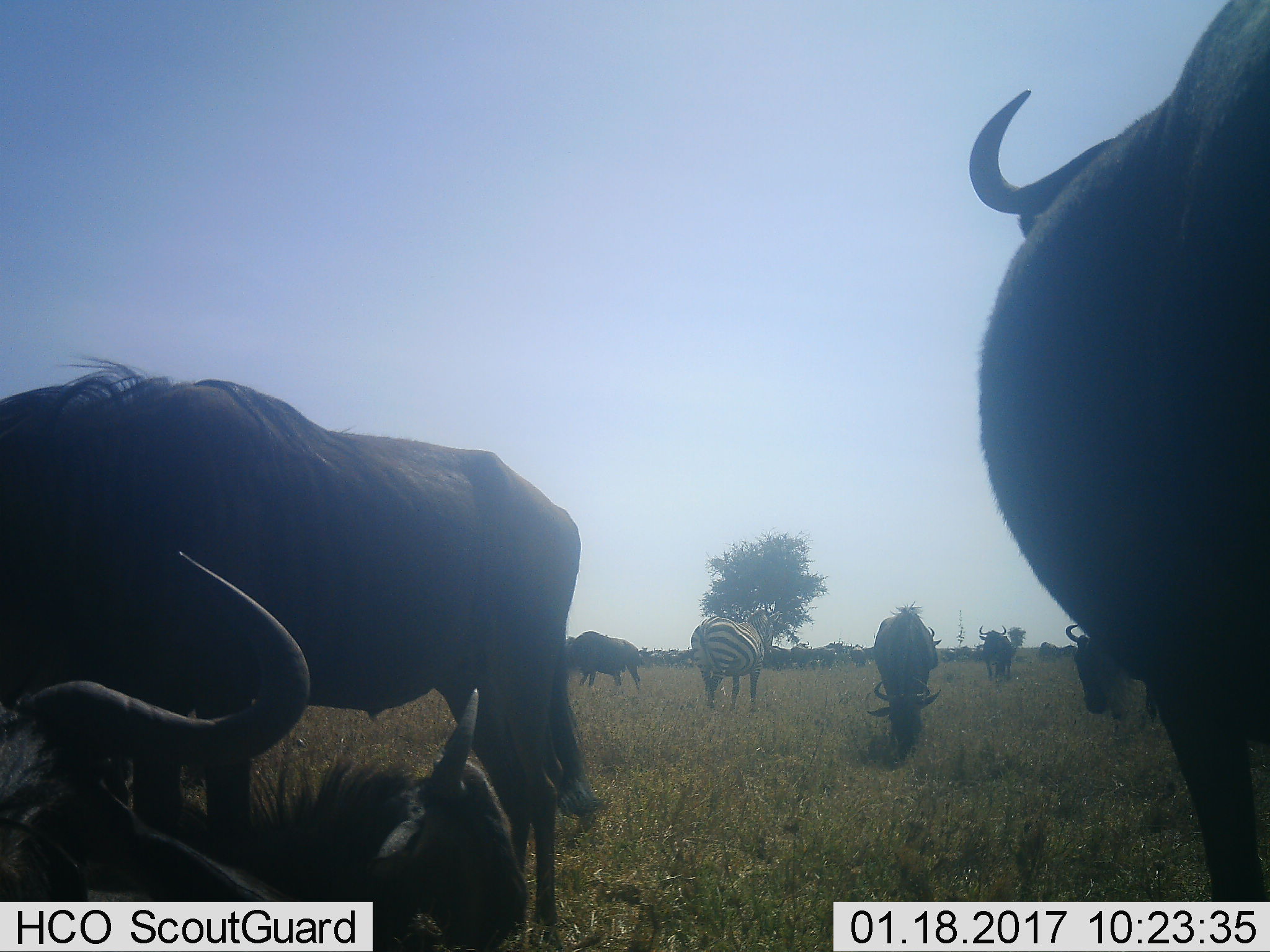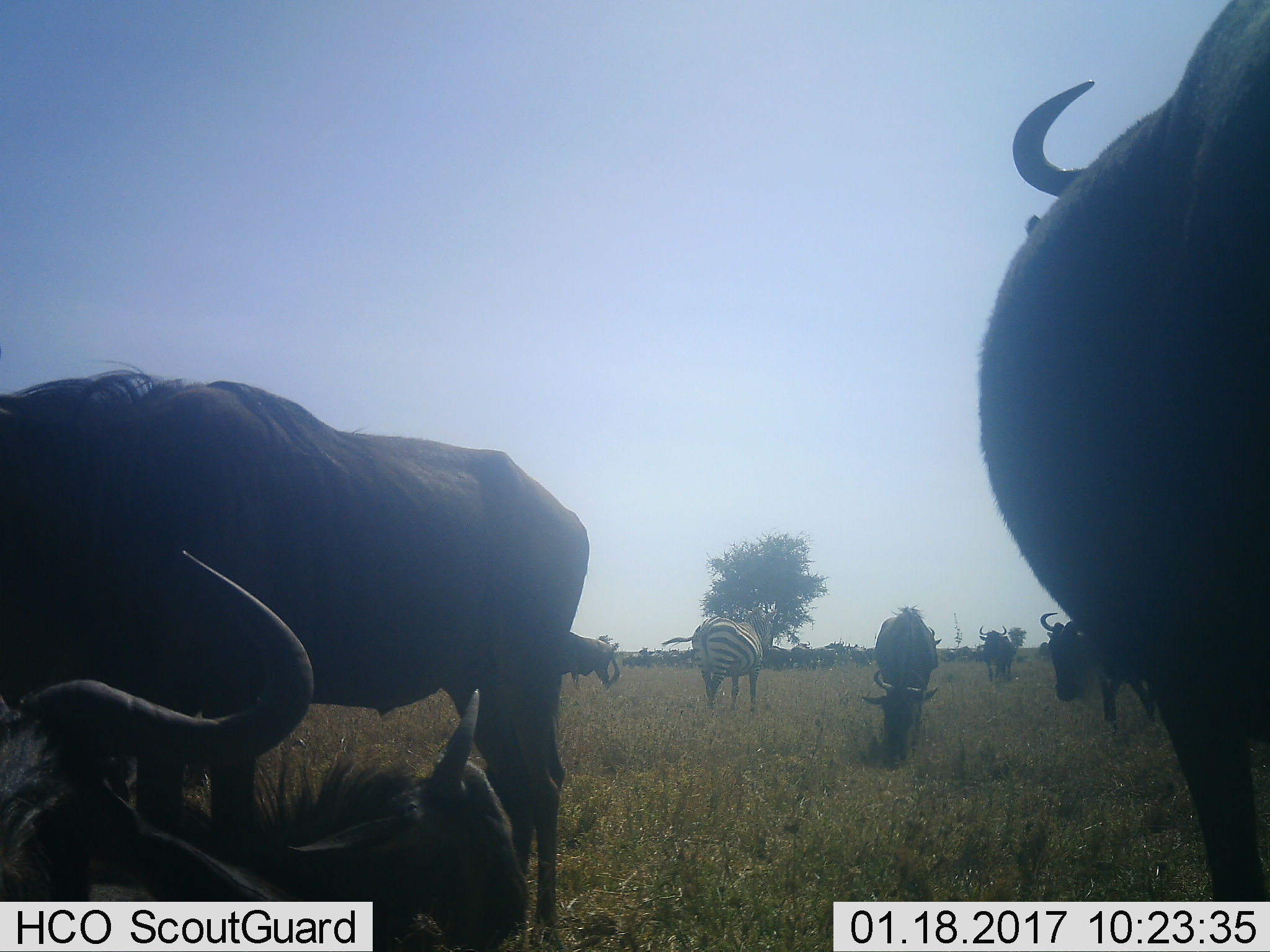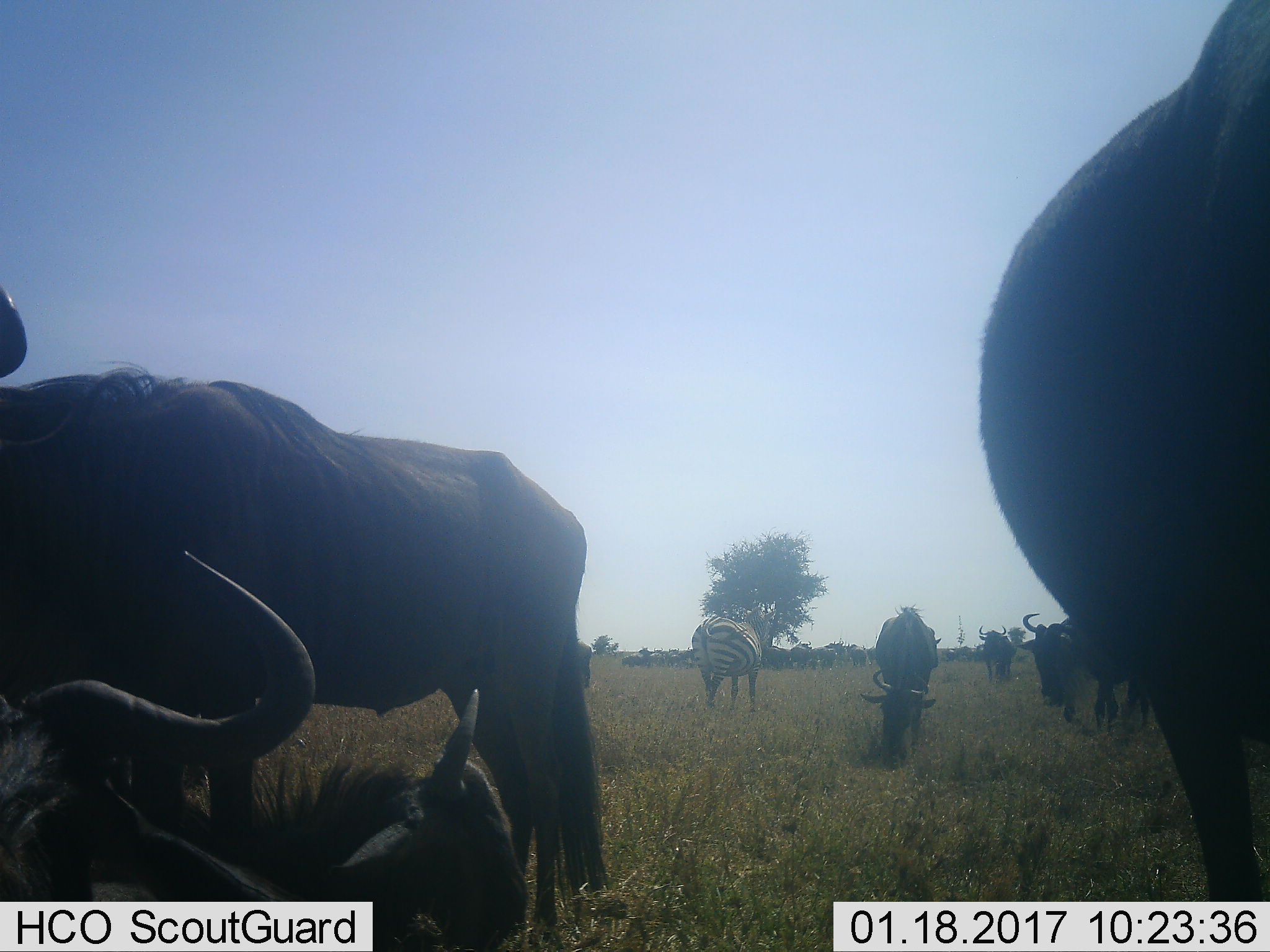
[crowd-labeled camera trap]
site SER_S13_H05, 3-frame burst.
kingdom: Animalia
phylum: Chordata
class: Mammalia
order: Artiodactyla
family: Bovidae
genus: Connochaetes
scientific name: Connochaetes taurinus taurinus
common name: blue wildebeest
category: wildebeestblue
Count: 11-50.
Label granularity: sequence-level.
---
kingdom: Animalia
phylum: Chordata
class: Mammalia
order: Perissodactyla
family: Equidae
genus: Equus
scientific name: Equus quagga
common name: plains zebra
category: zebraplains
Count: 1.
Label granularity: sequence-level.